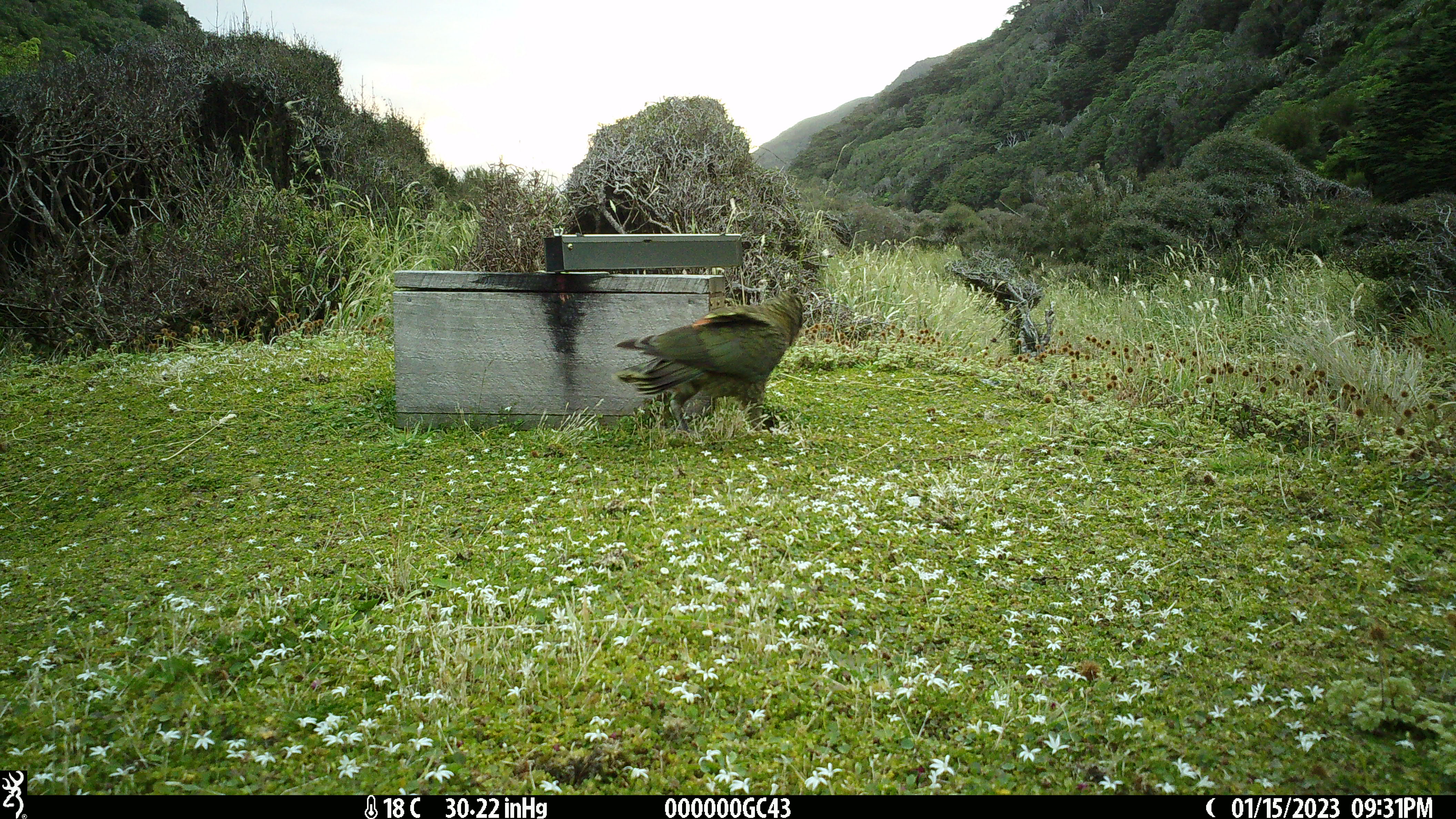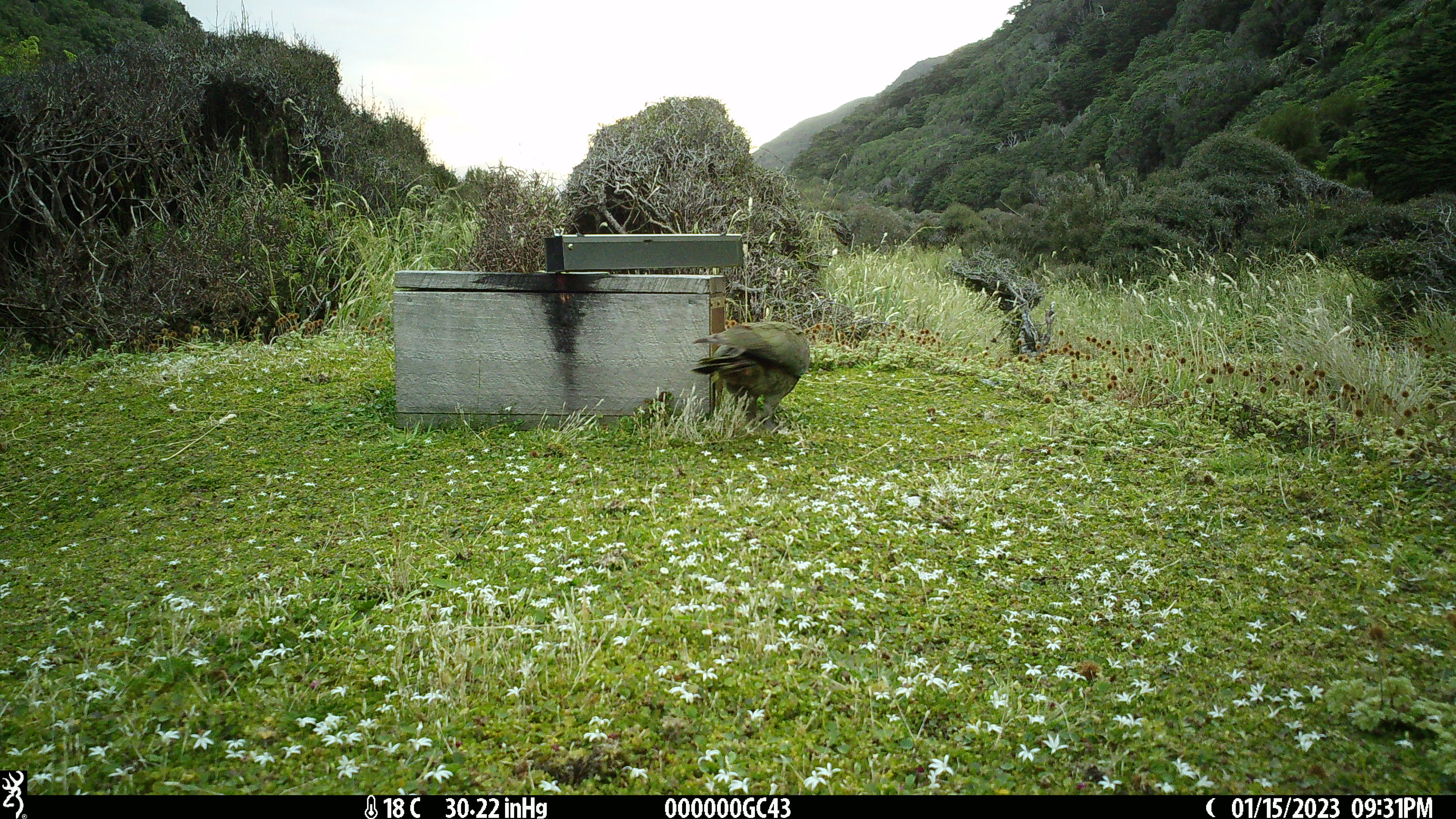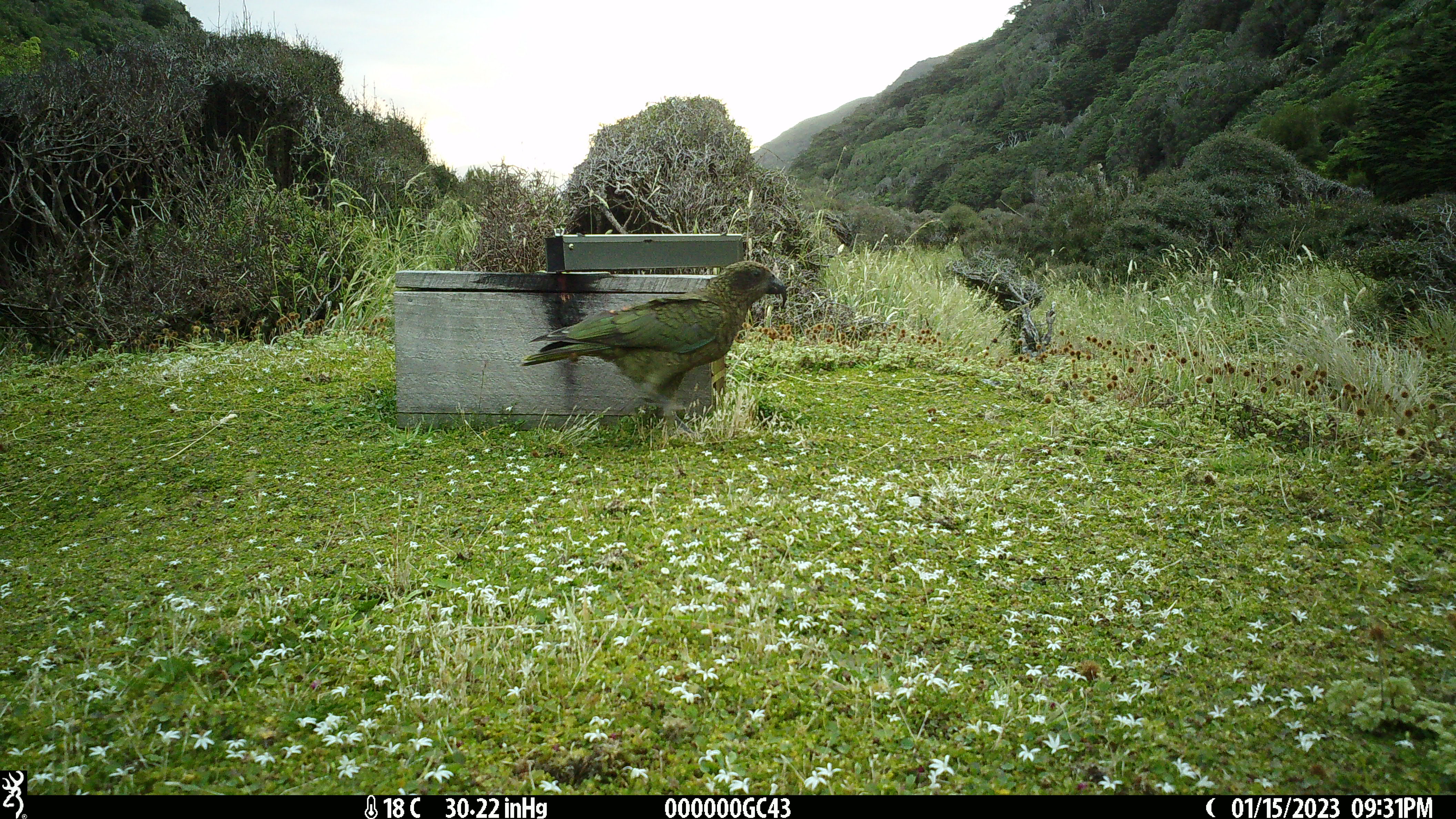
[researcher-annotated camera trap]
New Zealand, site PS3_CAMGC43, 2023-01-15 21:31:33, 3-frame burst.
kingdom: Animalia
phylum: Chordata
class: Aves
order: Psittaciformes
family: Strigopidae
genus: Nestor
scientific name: Nestor notabilis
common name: kea